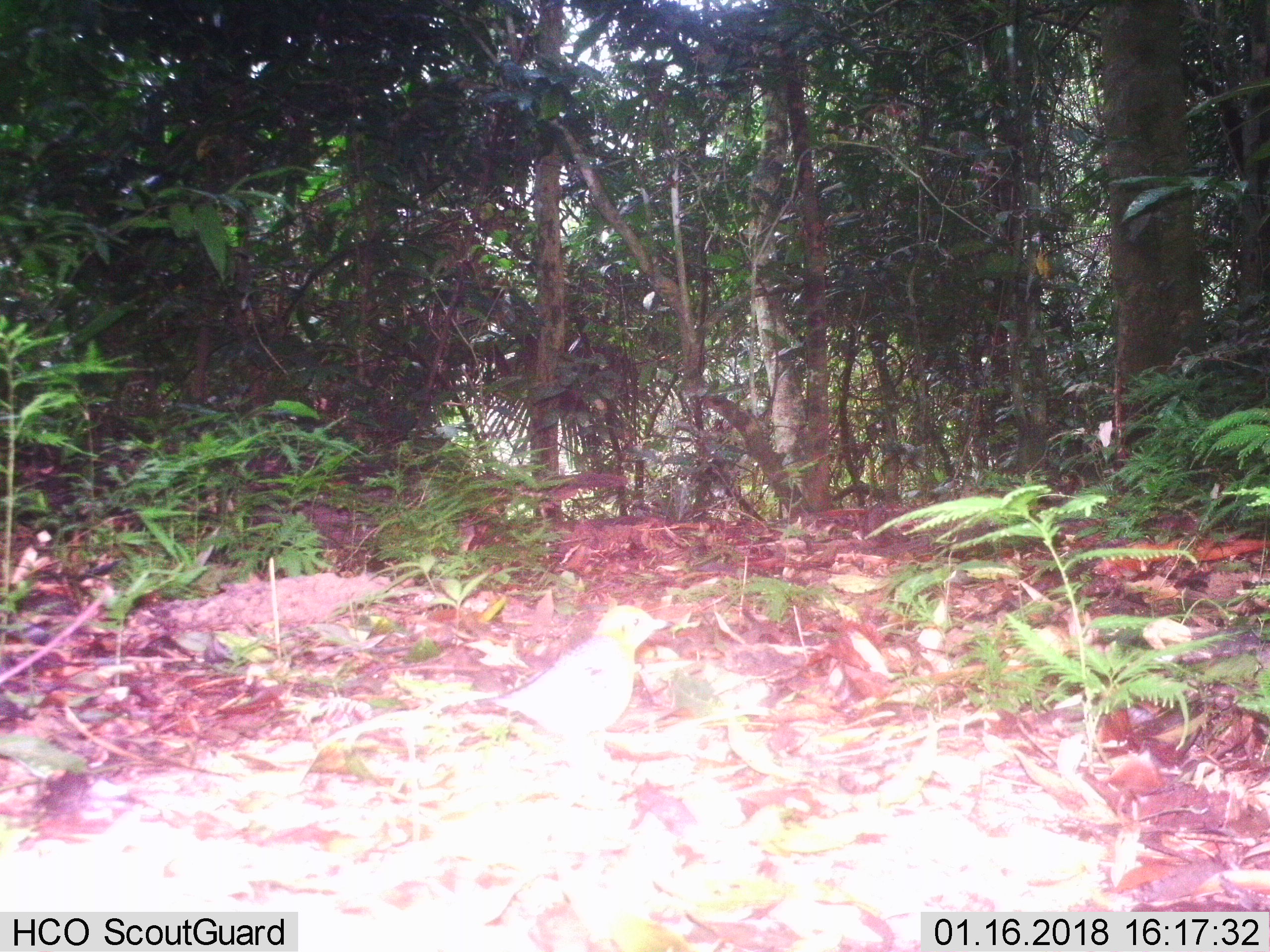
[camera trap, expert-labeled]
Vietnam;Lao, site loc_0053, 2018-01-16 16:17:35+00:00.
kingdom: Animalia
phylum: Chordata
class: Aves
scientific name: Aves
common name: bird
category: unidentified bird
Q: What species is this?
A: Unidentified bird (bird) (Aves).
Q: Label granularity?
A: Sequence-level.